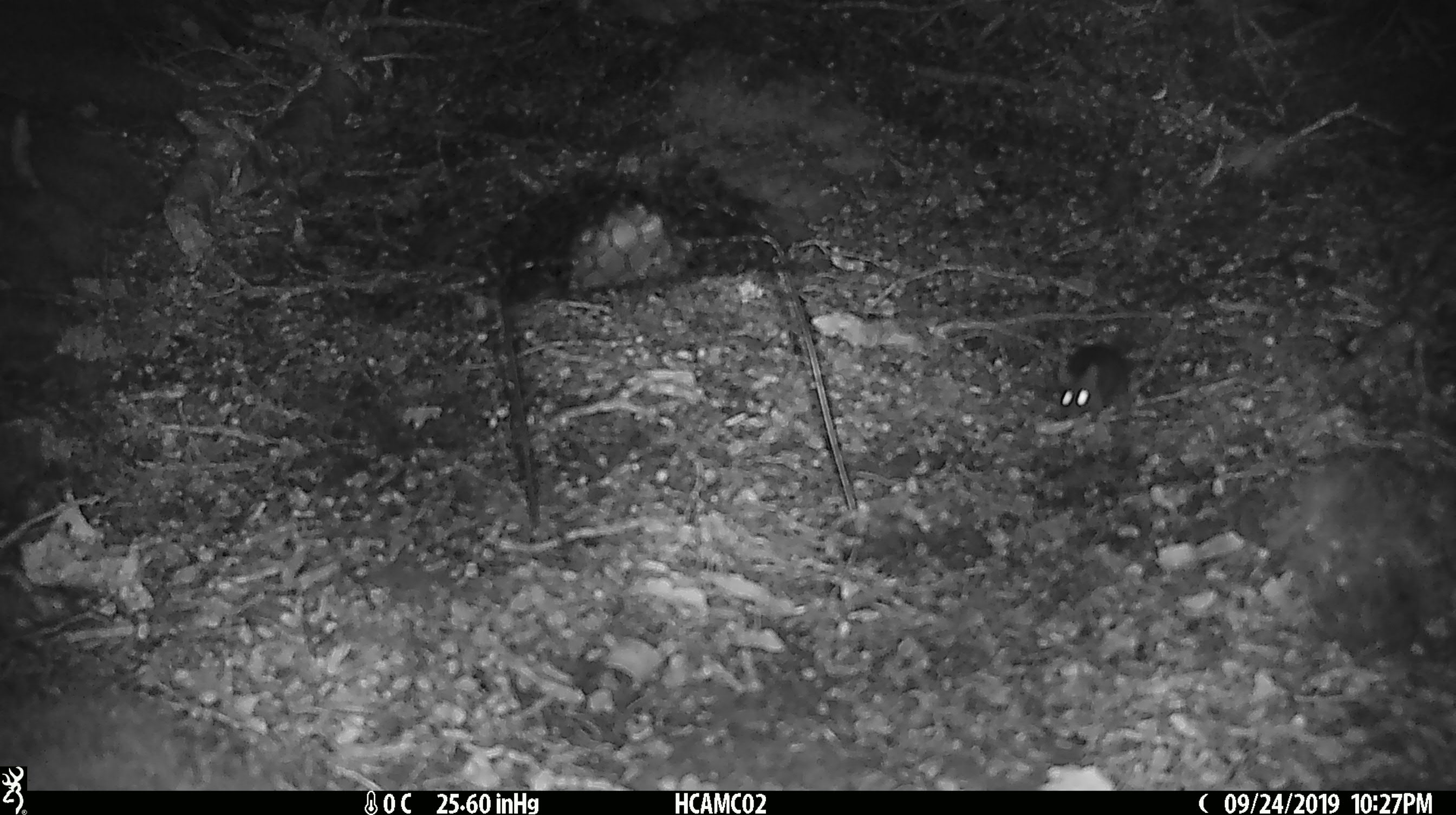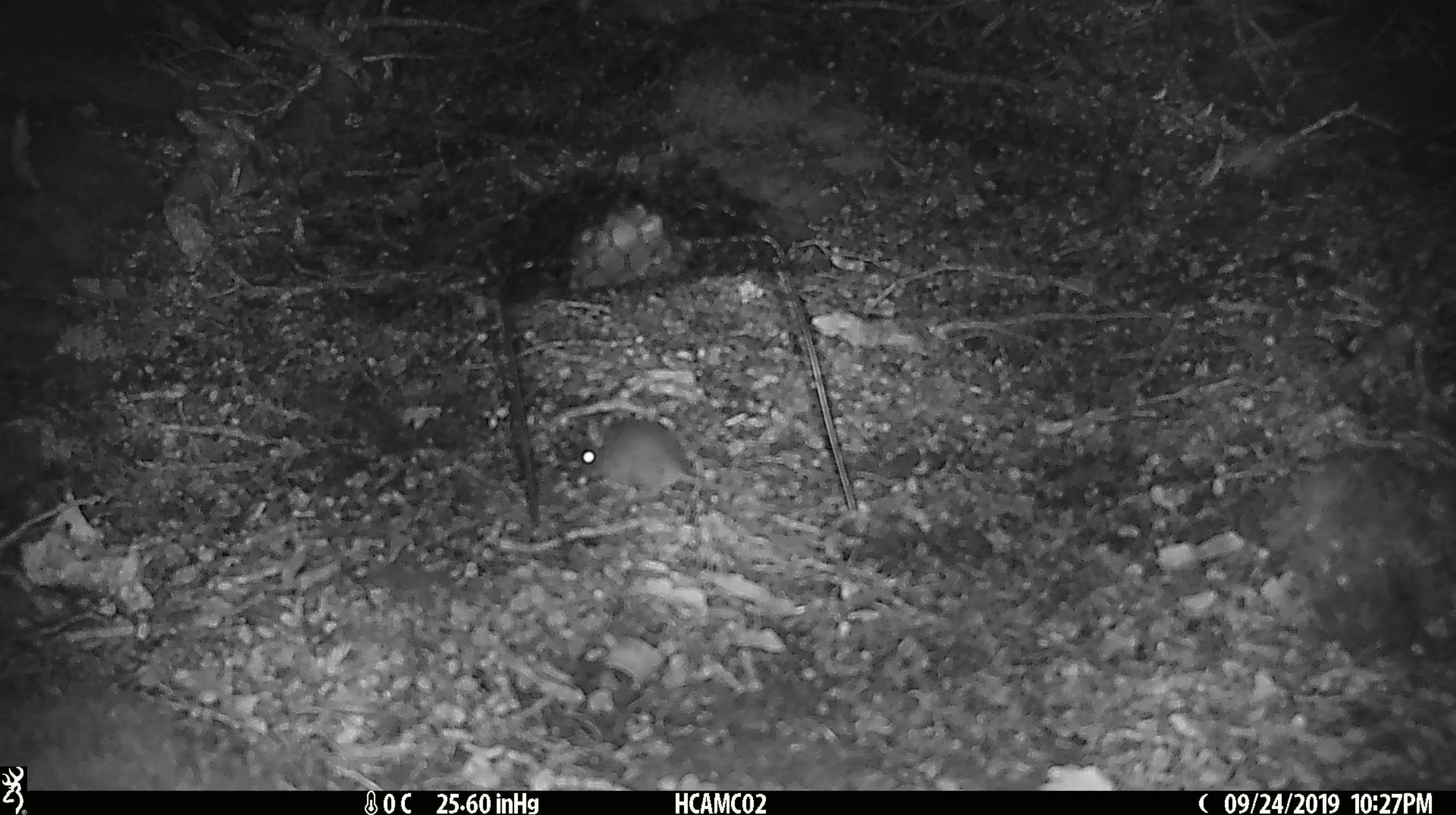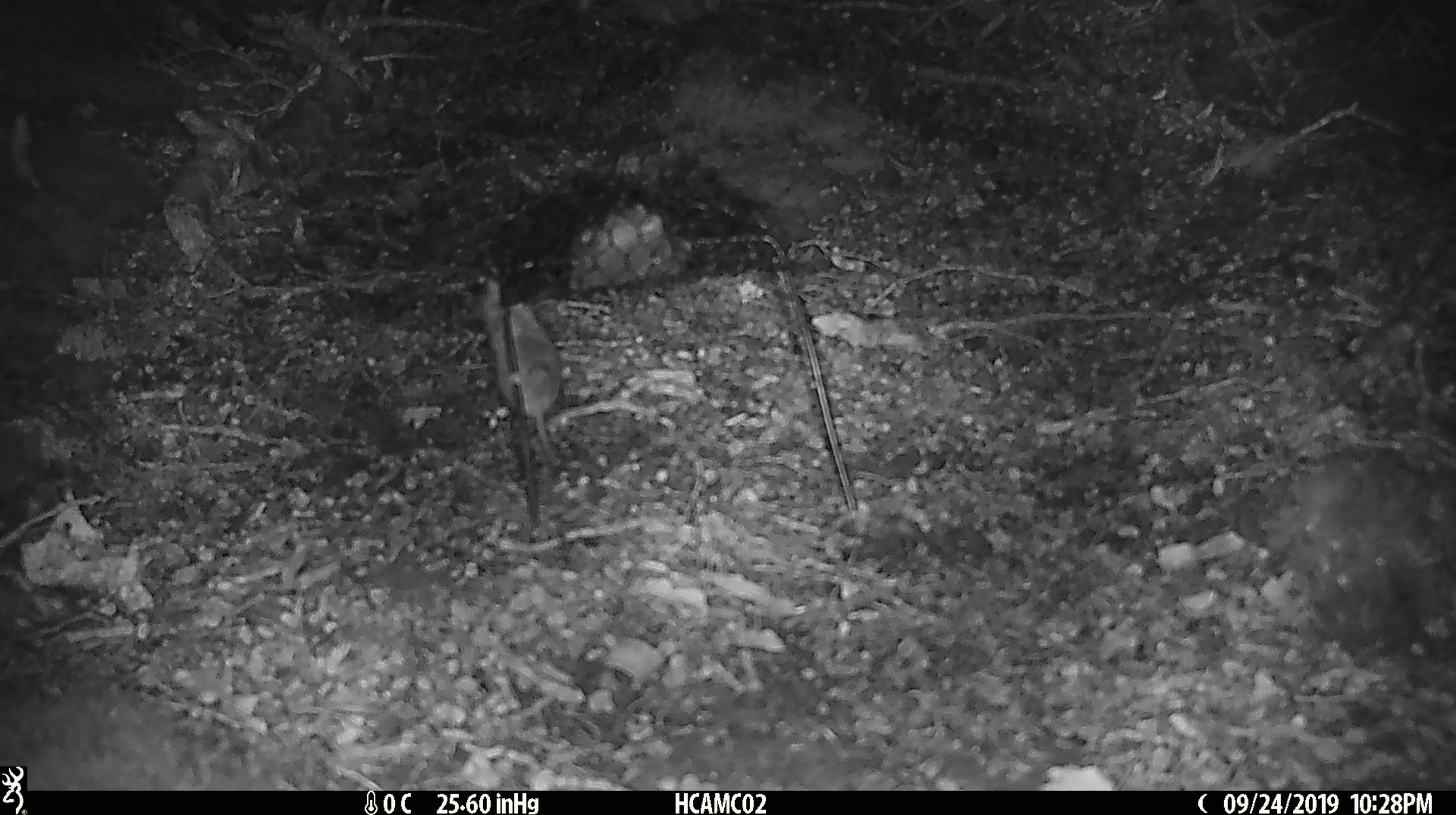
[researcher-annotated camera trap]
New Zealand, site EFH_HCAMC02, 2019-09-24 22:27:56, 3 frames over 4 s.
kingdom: Animalia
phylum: Chordata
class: Mammalia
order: Rodentia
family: Muridae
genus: Mus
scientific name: Mus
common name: mouse